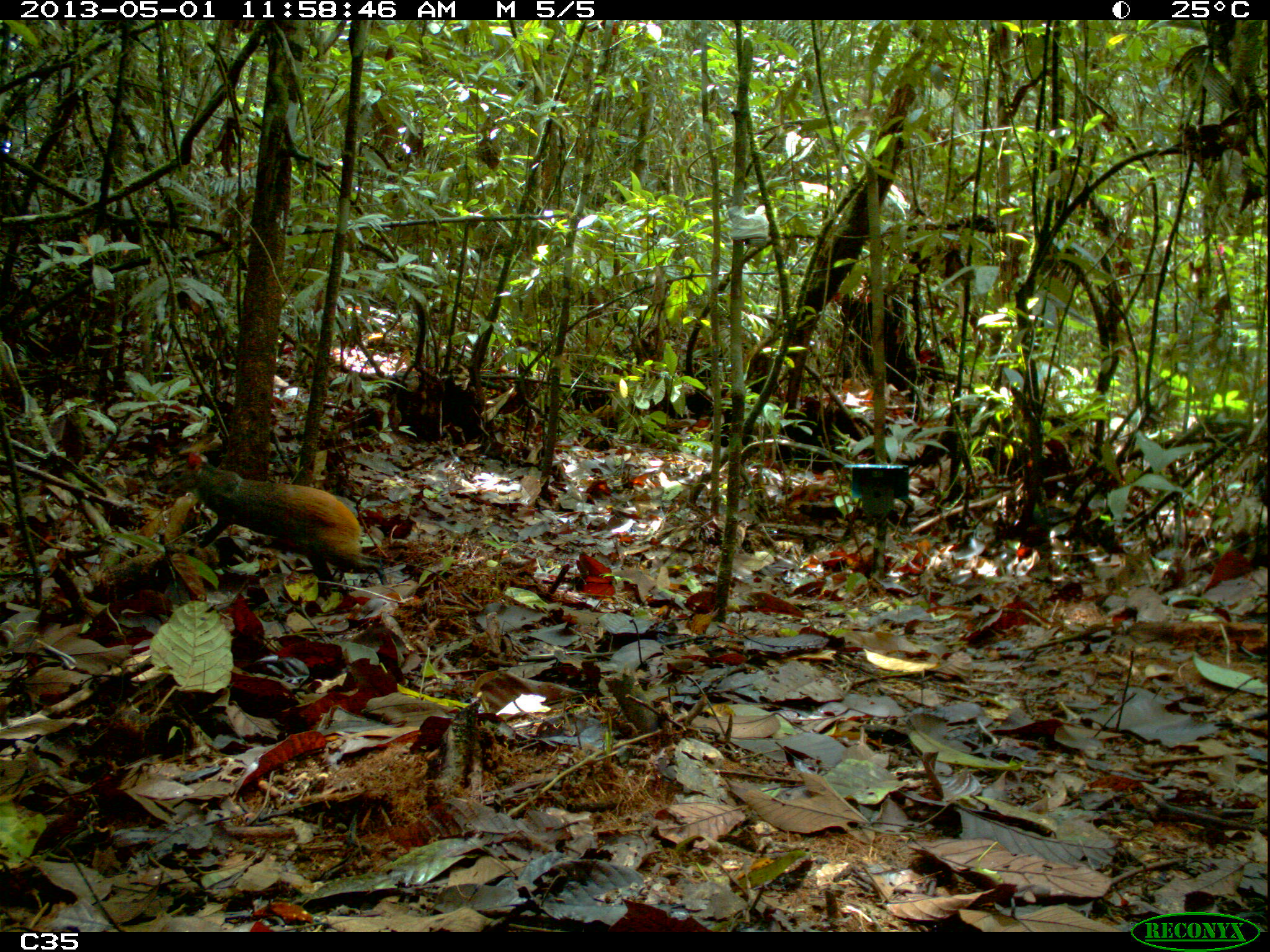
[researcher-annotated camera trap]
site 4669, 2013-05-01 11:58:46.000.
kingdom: Animalia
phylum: Chordata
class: Mammalia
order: Rodentia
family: Dasyproctidae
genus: Dasyprocta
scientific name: Dasyprocta leporina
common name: red-rumped agouti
Dasyprocta leporina (red-rumped agouti), count 1, age adult.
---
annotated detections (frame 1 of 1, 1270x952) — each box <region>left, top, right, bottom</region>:
dasyprocta leporina: <region>155, 450, 388, 585</region>